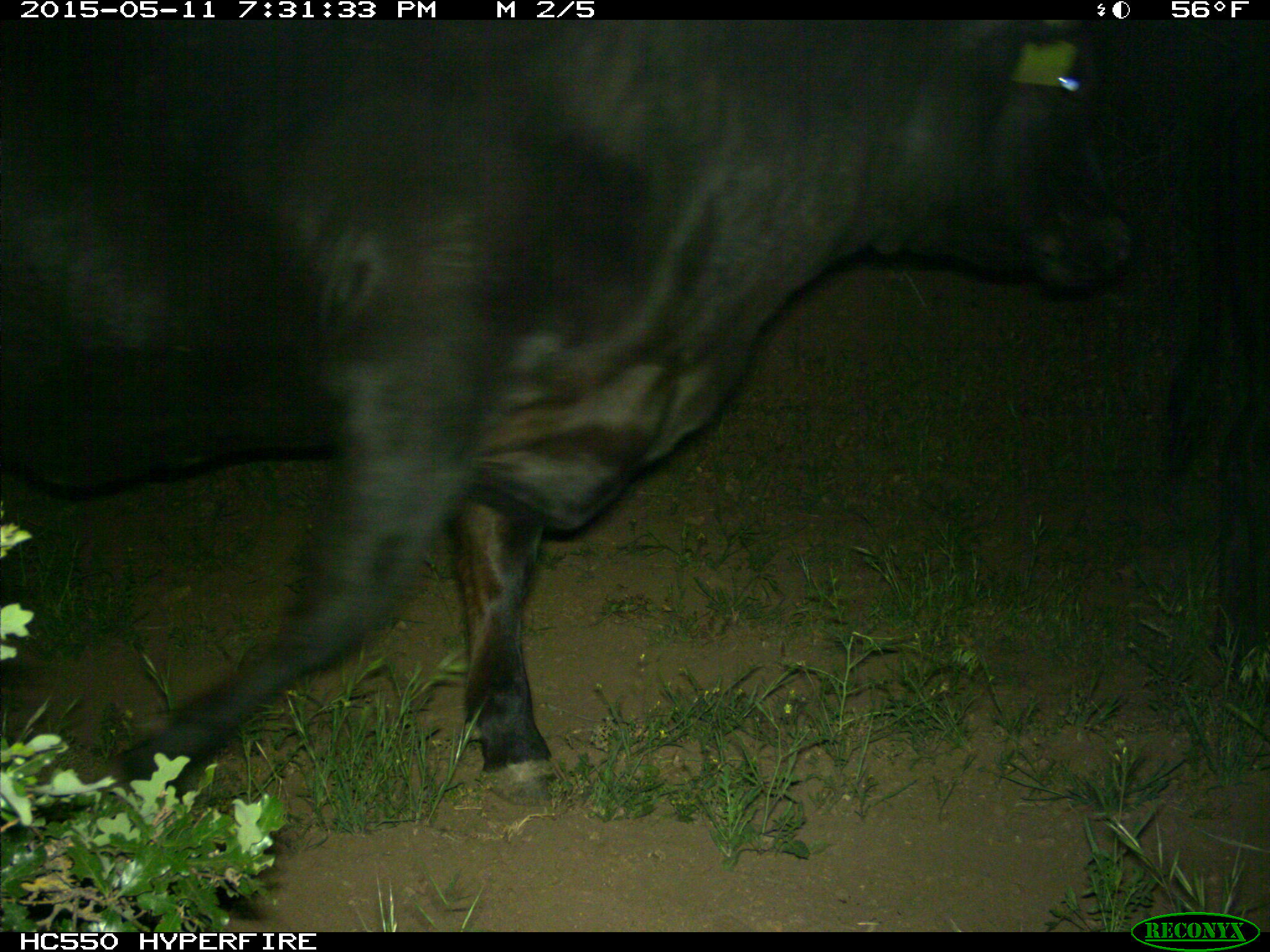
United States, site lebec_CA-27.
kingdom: Animalia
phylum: Chordata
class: Mammalia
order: Artiodactyla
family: Bovidae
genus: Bos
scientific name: Bos taurus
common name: domestic cow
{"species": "Bos taurus (domestic cow)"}